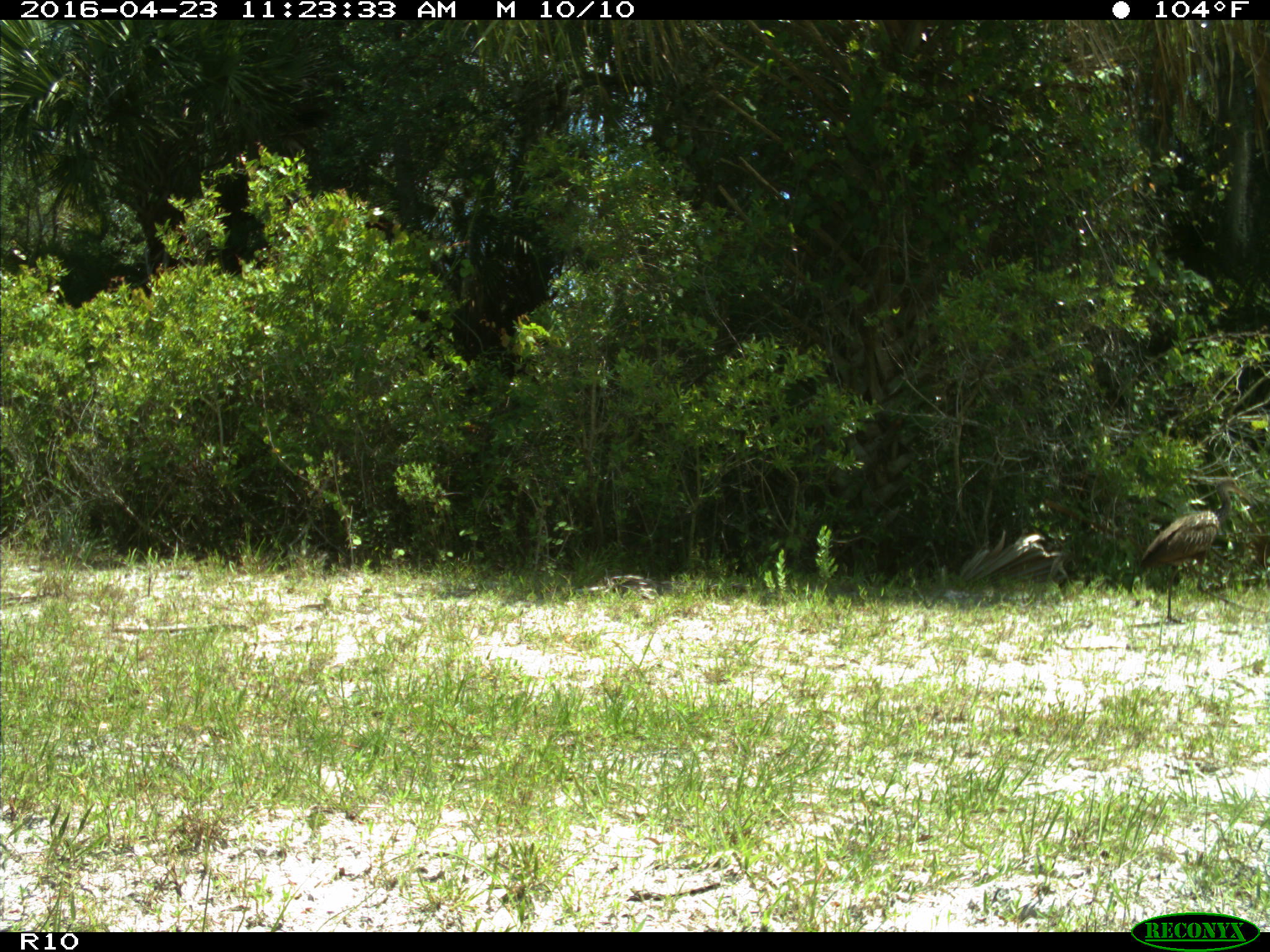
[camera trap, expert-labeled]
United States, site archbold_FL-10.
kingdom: Animalia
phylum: Chordata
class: Aves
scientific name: Aves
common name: birds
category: unidentified bird